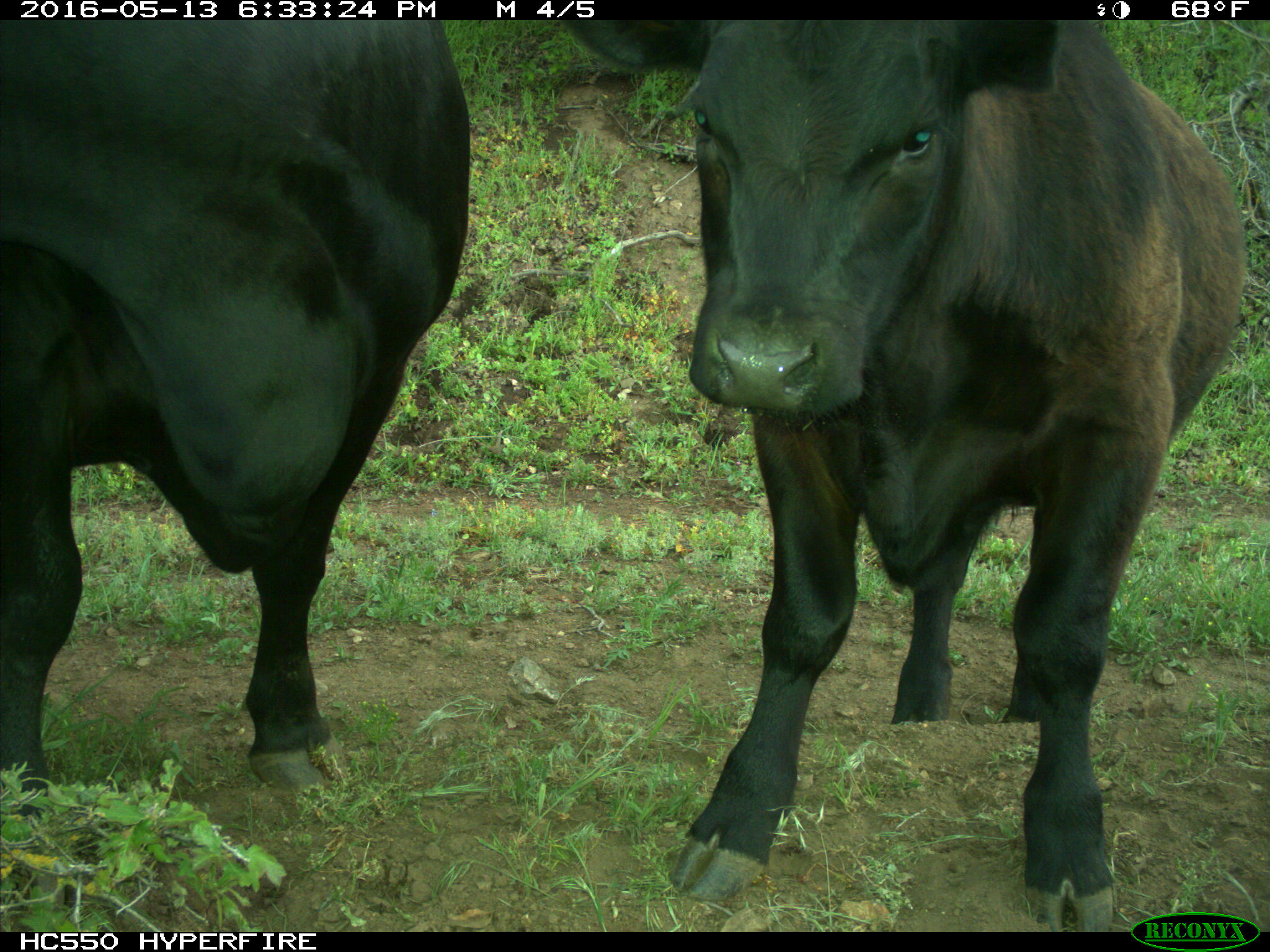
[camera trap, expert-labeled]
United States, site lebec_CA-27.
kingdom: Animalia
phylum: Chordata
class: Mammalia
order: Artiodactyla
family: Bovidae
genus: Bos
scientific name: Bos taurus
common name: domestic cow